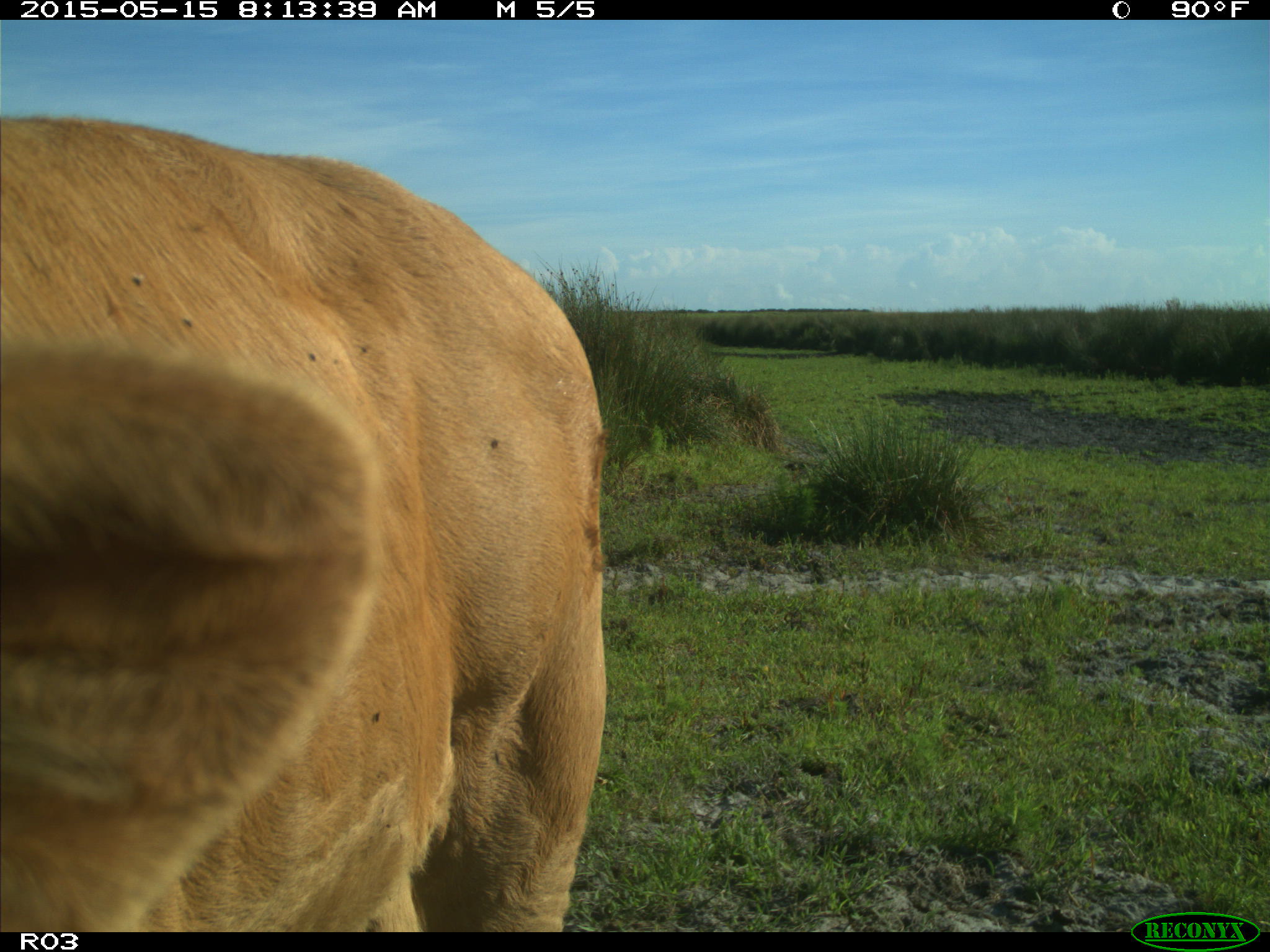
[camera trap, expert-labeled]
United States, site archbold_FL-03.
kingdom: Animalia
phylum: Chordata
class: Mammalia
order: Artiodactyla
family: Bovidae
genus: Bos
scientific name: Bos taurus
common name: domestic cow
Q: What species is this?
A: Bos taurus (domestic cow).